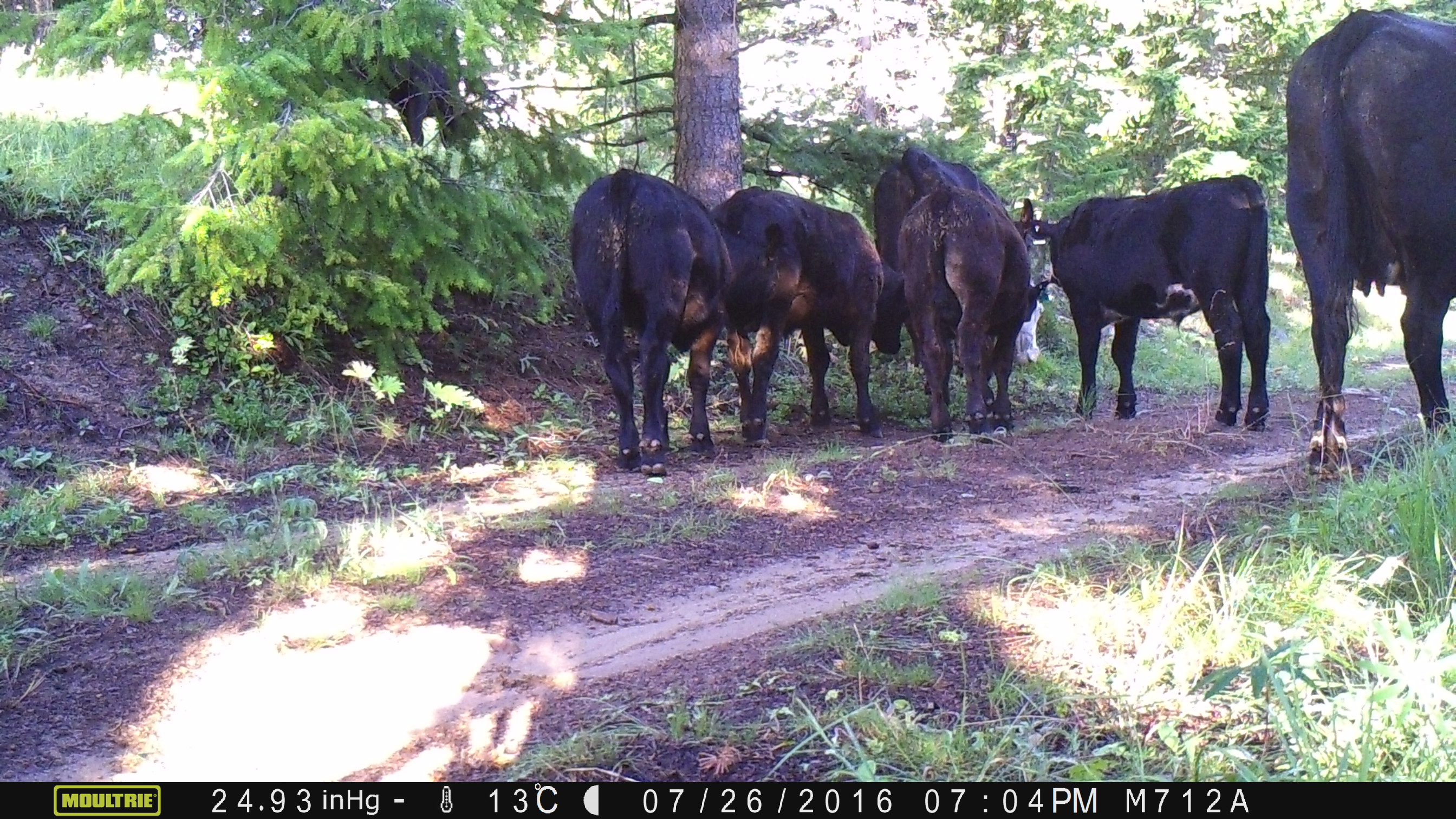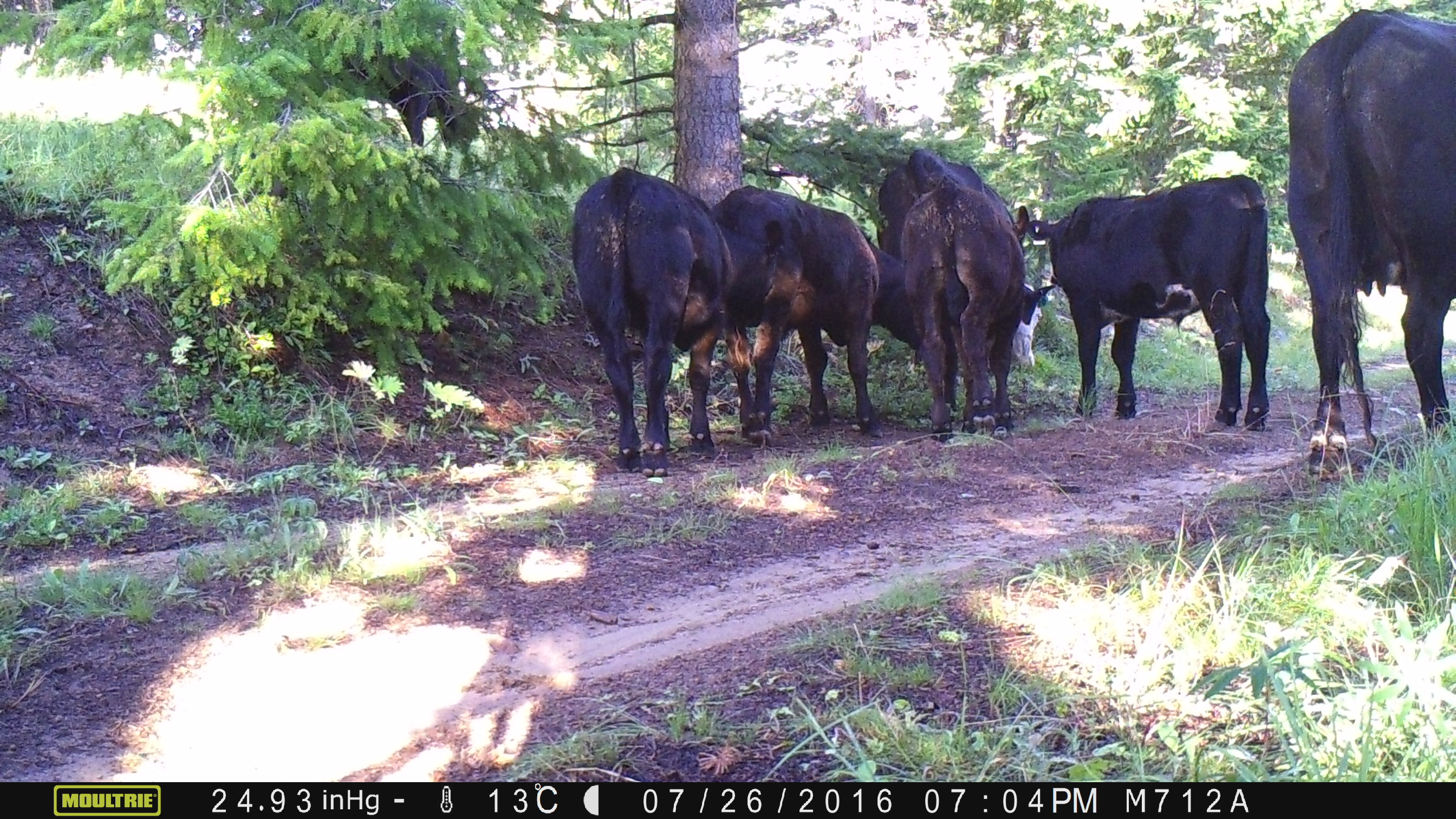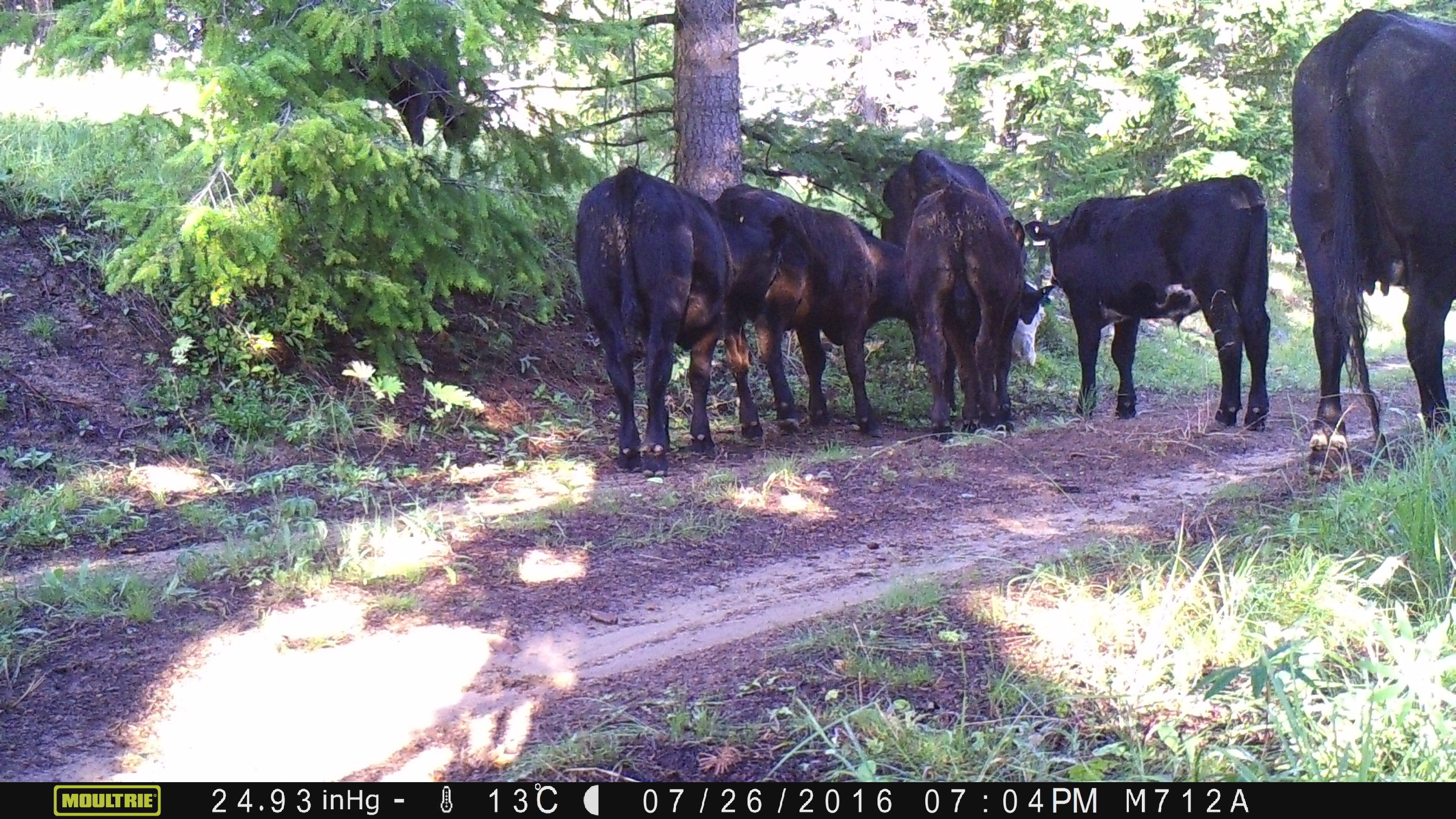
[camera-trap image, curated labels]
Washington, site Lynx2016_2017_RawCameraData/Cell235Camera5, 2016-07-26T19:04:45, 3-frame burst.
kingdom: Animalia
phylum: Chordata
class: Mammalia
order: Artiodactyla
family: Bovidae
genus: Bos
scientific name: Bos taurus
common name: domestic cattle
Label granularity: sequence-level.